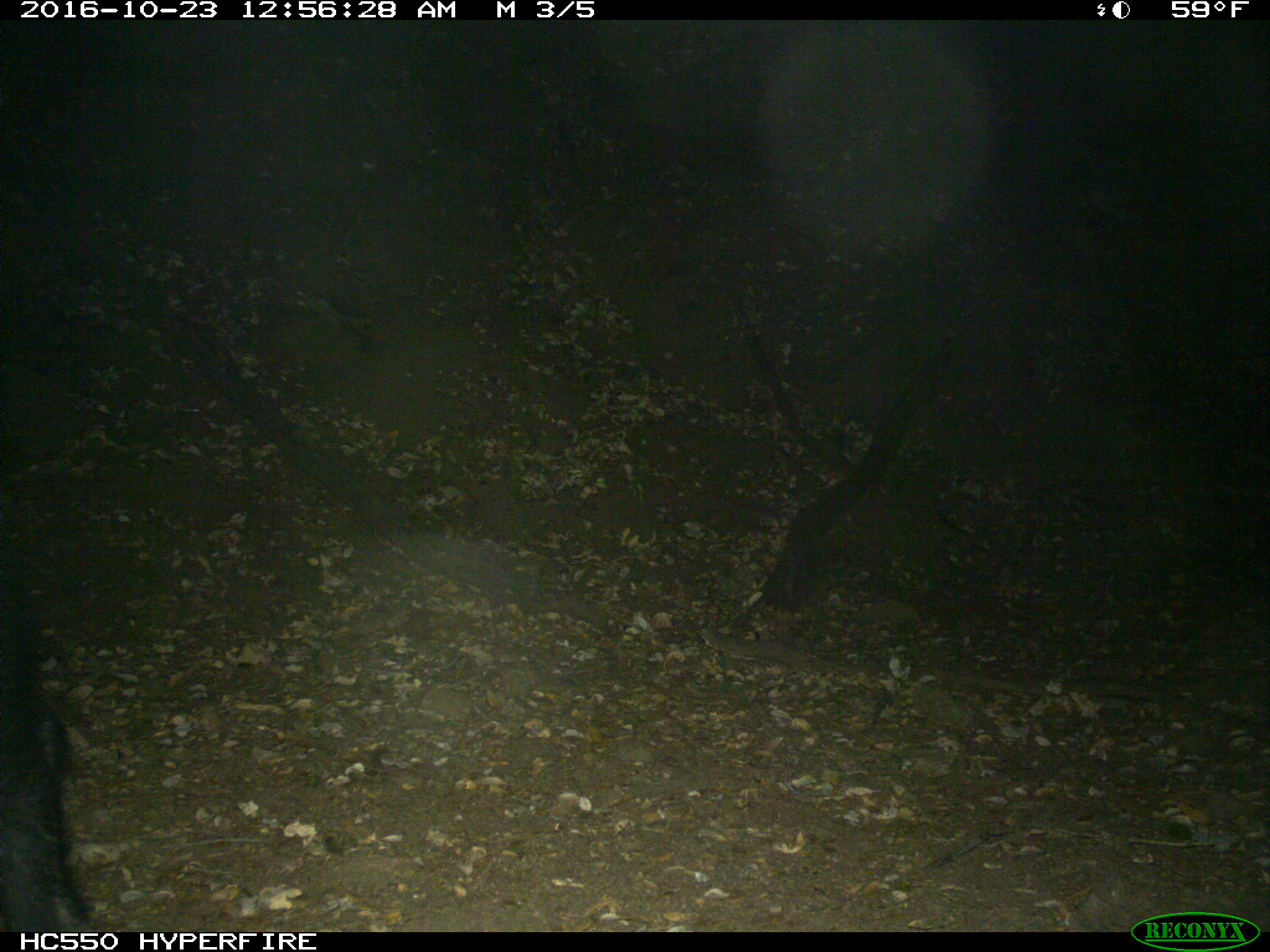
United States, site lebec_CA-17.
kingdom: Animalia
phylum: Chordata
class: Mammalia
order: Artiodactyla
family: Suidae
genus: Sus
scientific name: Sus scrofa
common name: wild boar